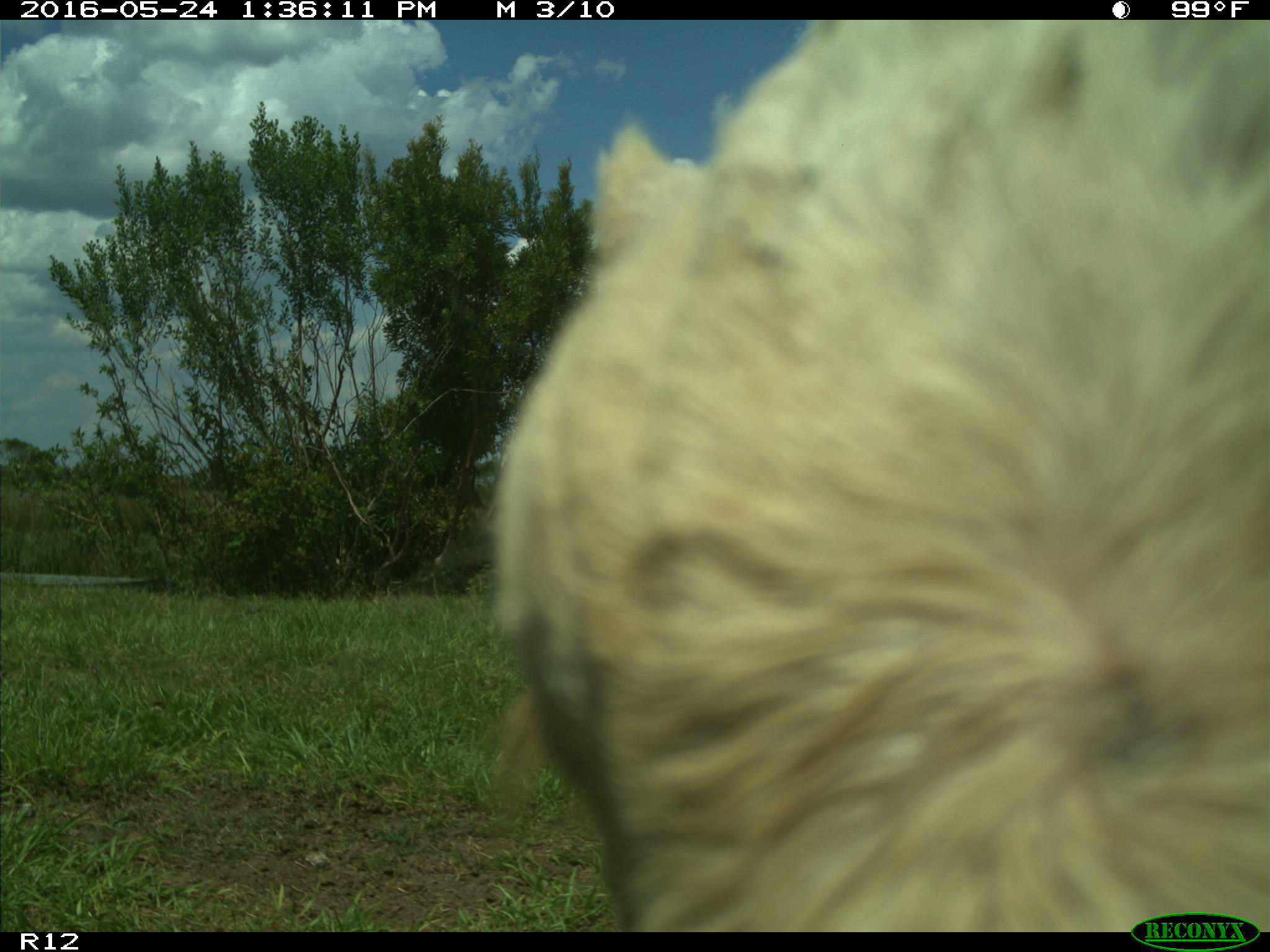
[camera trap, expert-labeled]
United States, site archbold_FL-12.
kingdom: Animalia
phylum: Chordata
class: Mammalia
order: Artiodactyla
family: Bovidae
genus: Bos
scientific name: Bos taurus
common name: domestic cow